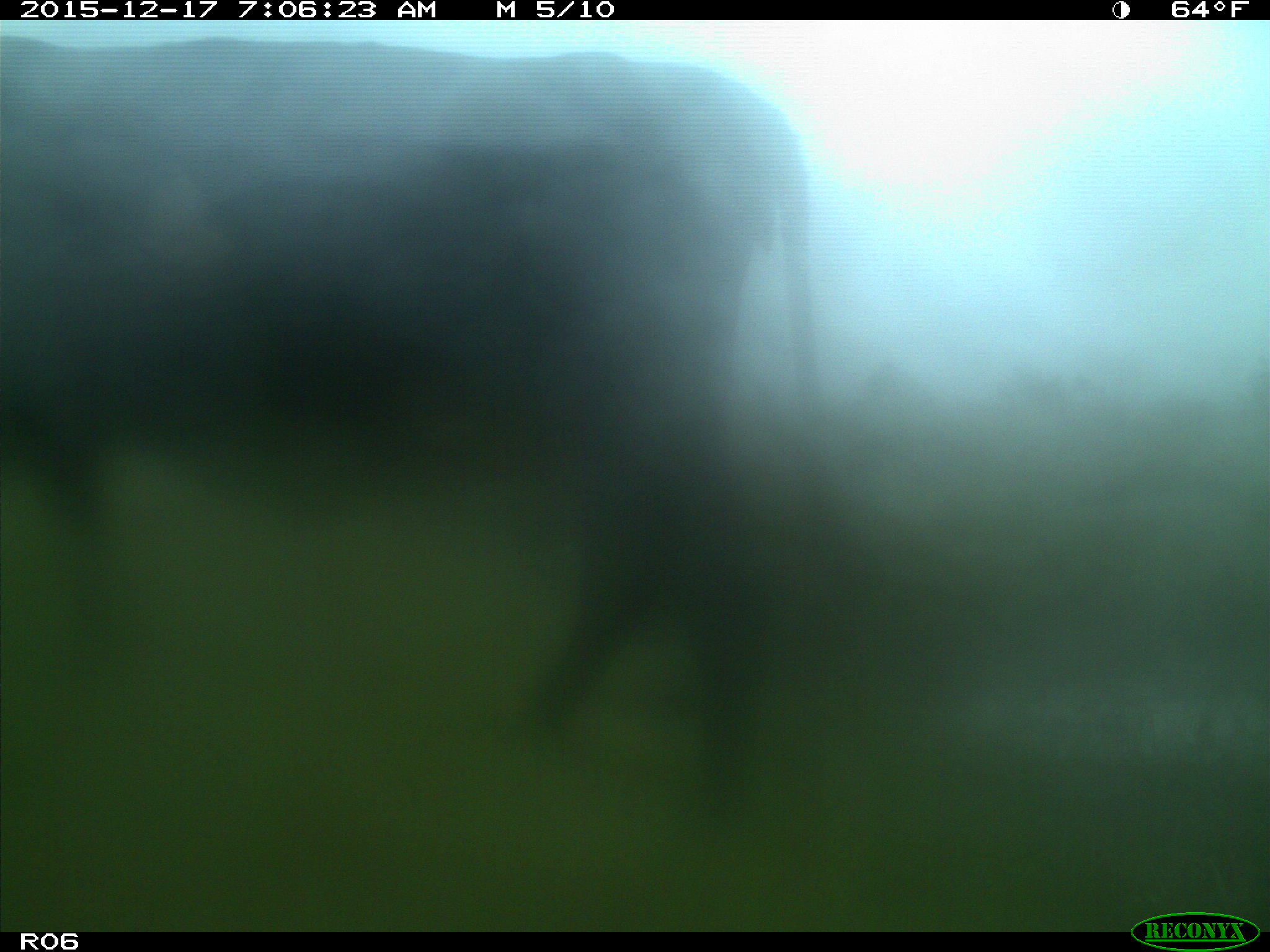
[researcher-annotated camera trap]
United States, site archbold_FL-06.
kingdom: Animalia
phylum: Chordata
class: Mammalia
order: Artiodactyla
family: Bovidae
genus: Bos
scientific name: Bos taurus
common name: domestic cow